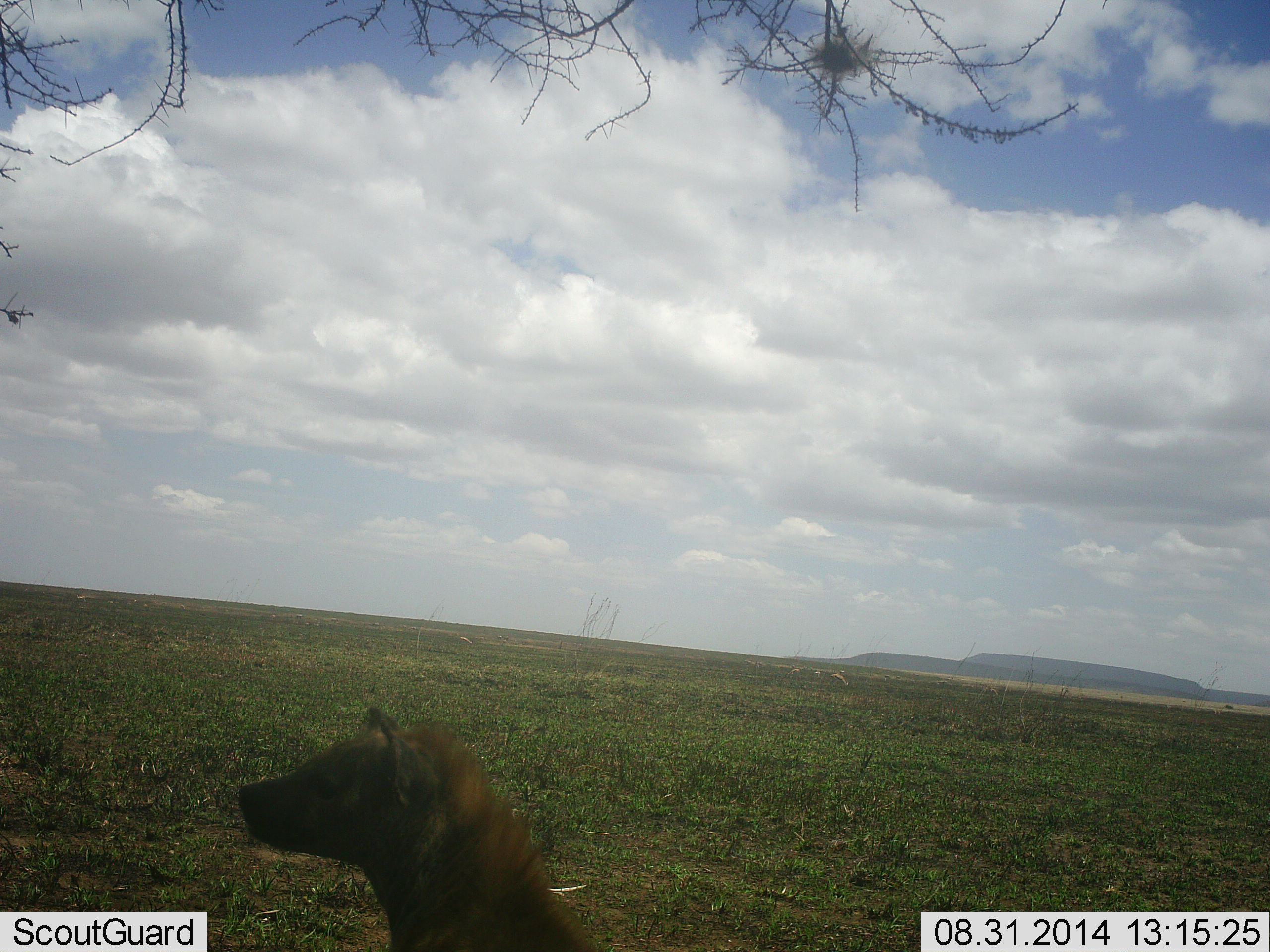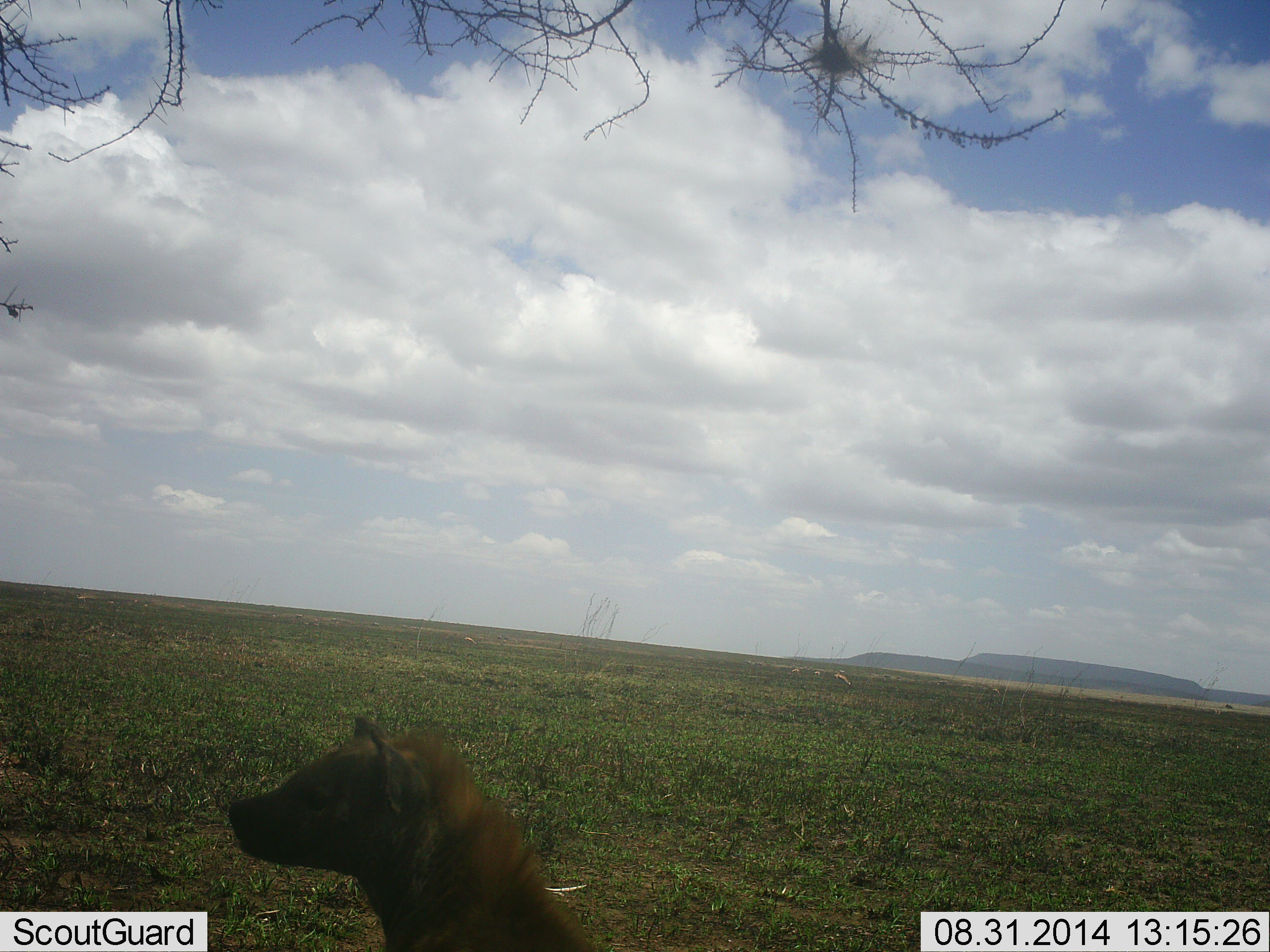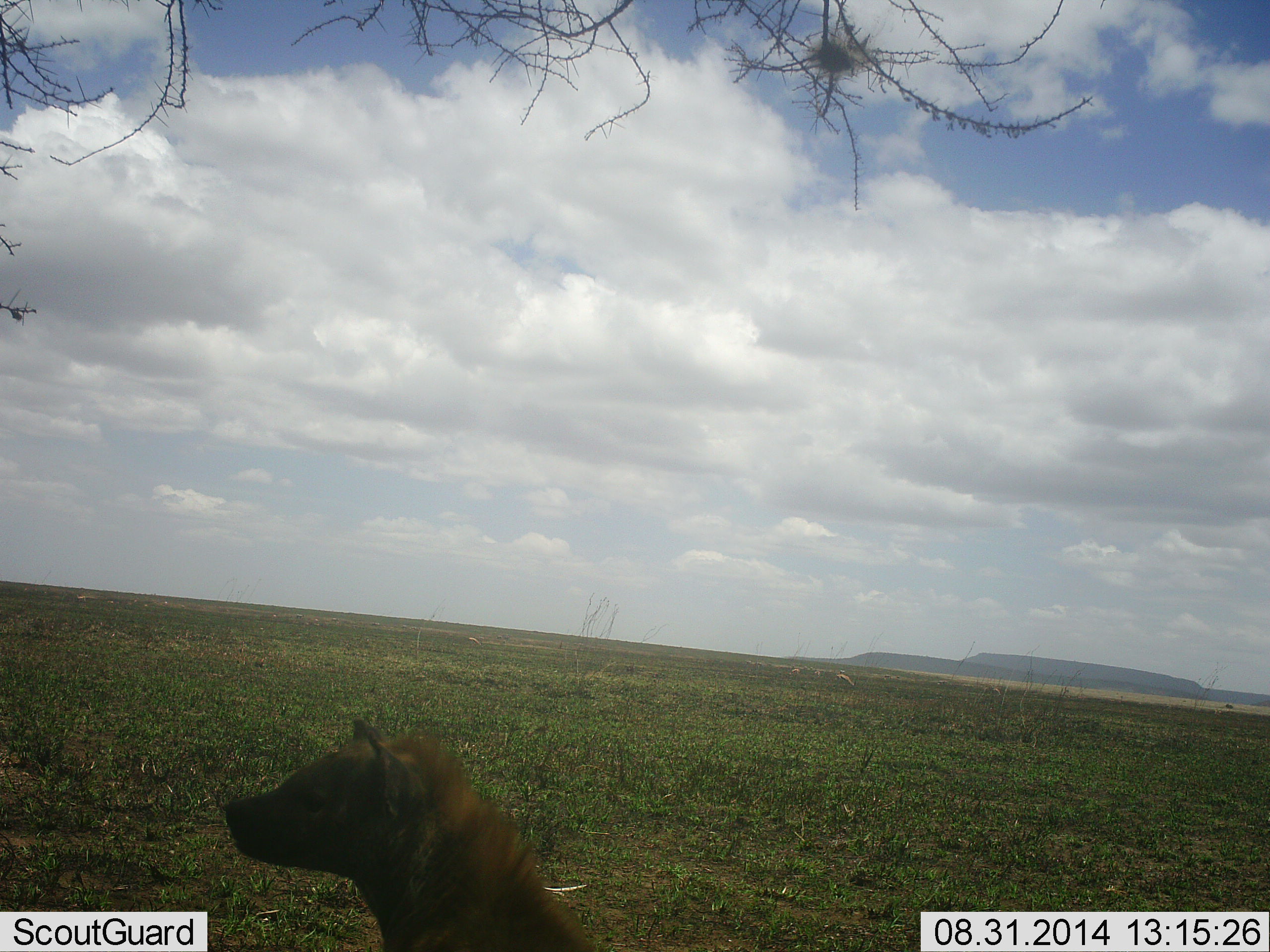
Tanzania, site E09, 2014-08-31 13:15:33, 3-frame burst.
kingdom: Animalia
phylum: Chordata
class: Mammalia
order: Carnivora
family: Hyaenidae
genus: Crocuta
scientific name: Crocuta crocuta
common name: spotted hyena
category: hyenaspotted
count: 1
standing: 60%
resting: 40%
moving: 0%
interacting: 0%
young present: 0%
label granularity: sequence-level